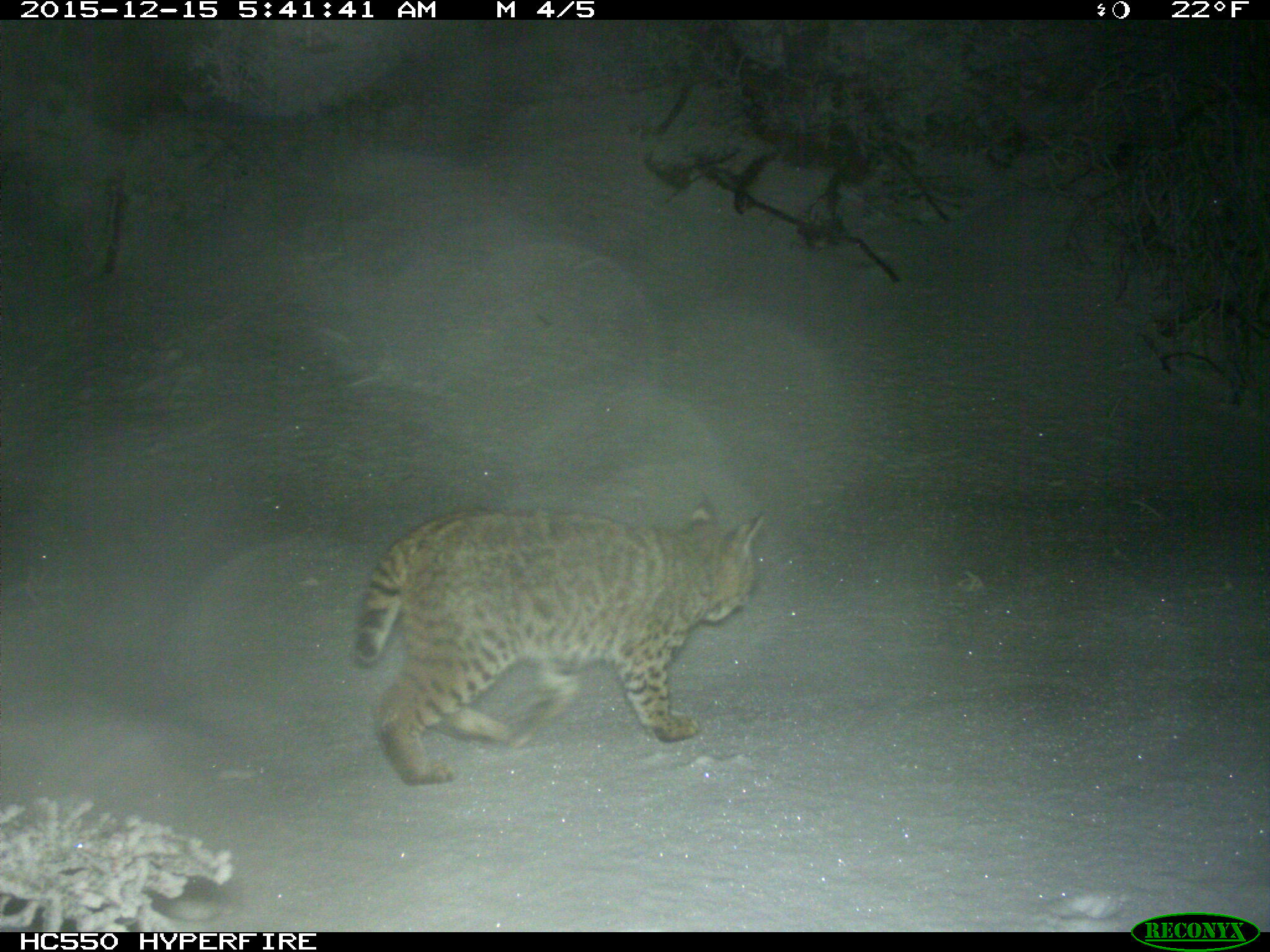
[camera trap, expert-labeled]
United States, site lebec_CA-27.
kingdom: Animalia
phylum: Chordata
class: Mammalia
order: Carnivora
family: Felidae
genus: Lynx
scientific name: Lynx rufus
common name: bobcat